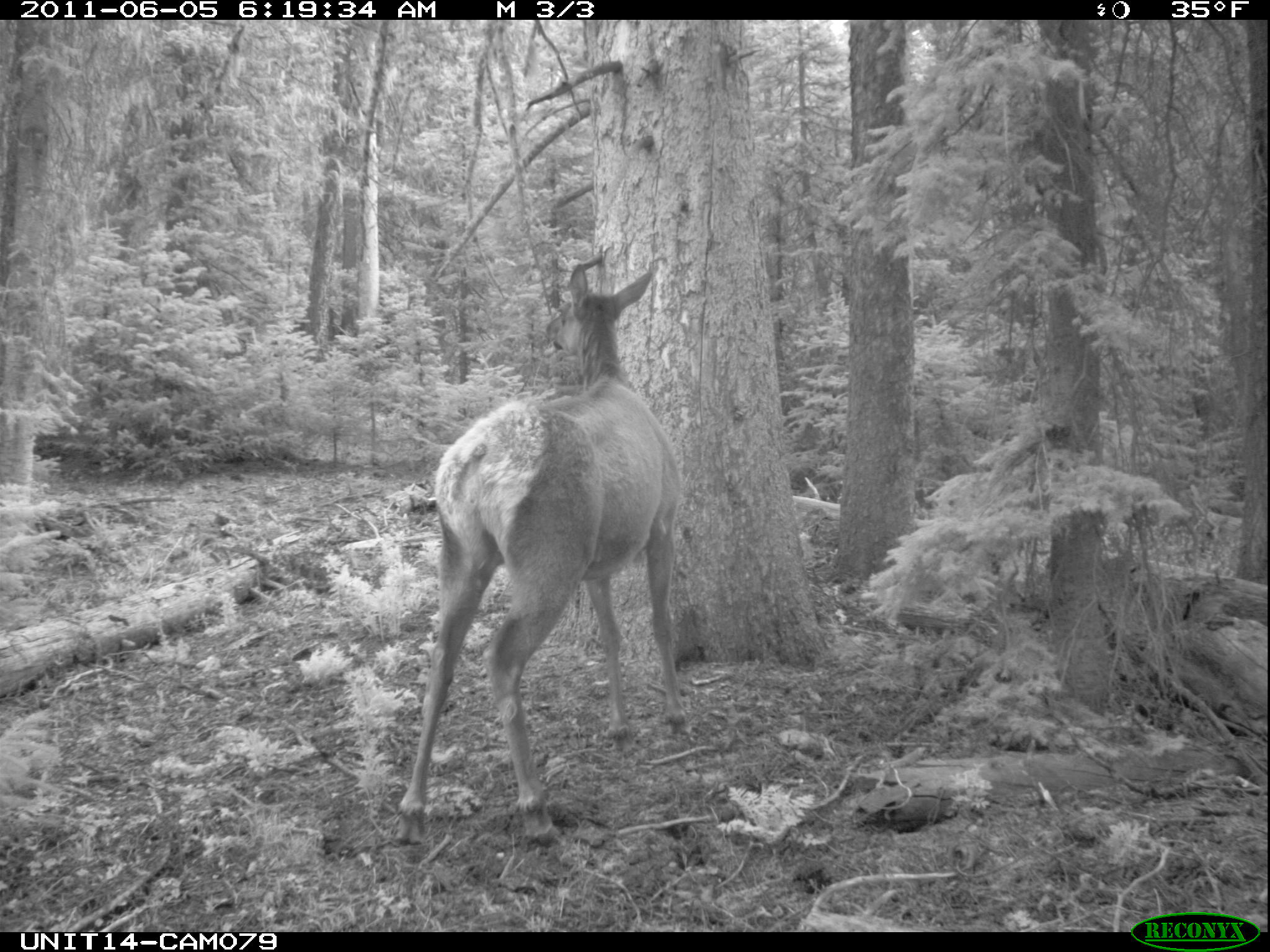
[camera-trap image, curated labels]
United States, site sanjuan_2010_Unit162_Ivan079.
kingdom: Animalia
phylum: Chordata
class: Mammalia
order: Artiodactyla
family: Cervidae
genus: Cervus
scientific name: Cervus elaphus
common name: red deer